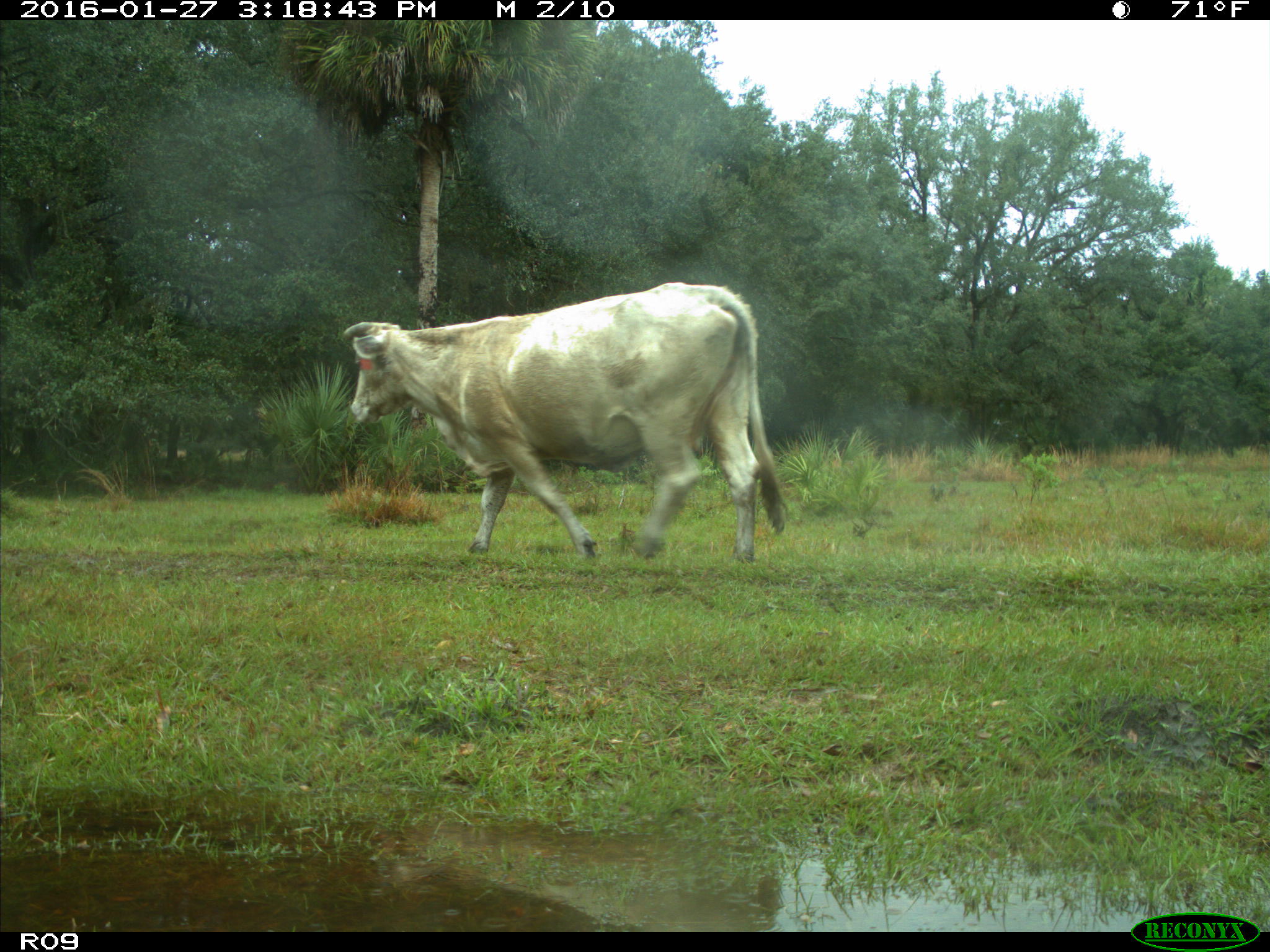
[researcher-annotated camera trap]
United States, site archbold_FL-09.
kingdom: Animalia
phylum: Chordata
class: Mammalia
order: Artiodactyla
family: Bovidae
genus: Bos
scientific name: Bos taurus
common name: domestic cow